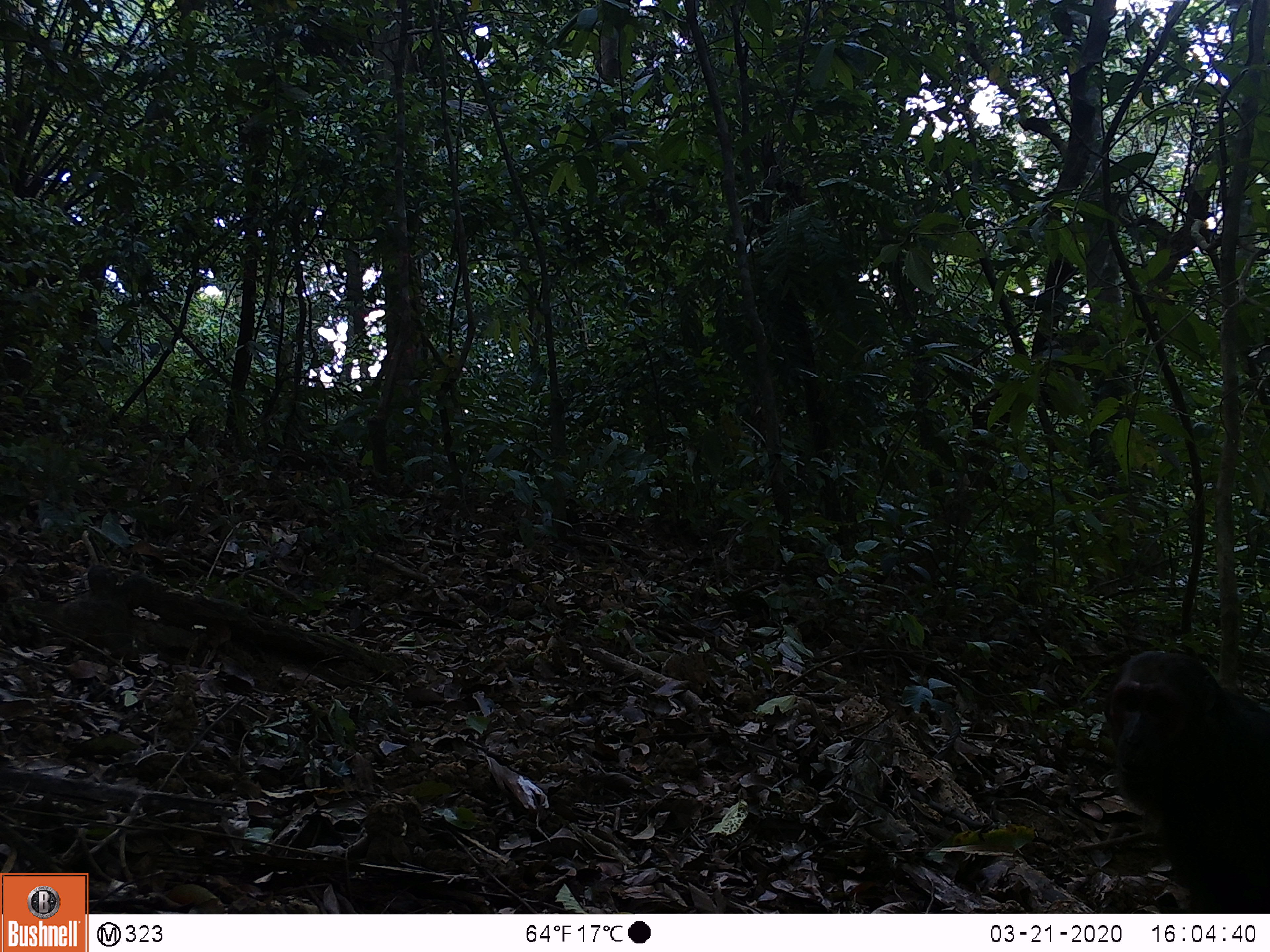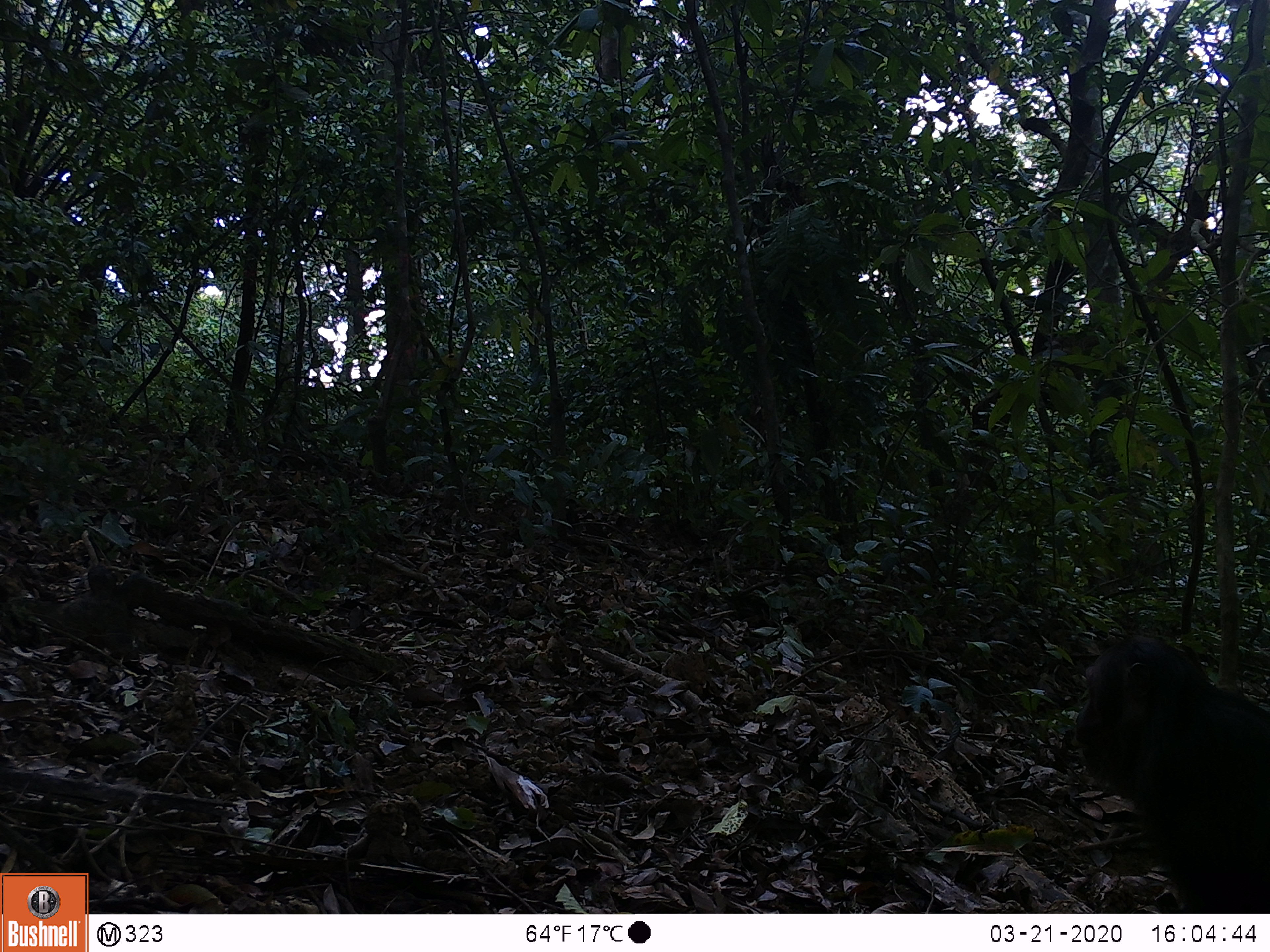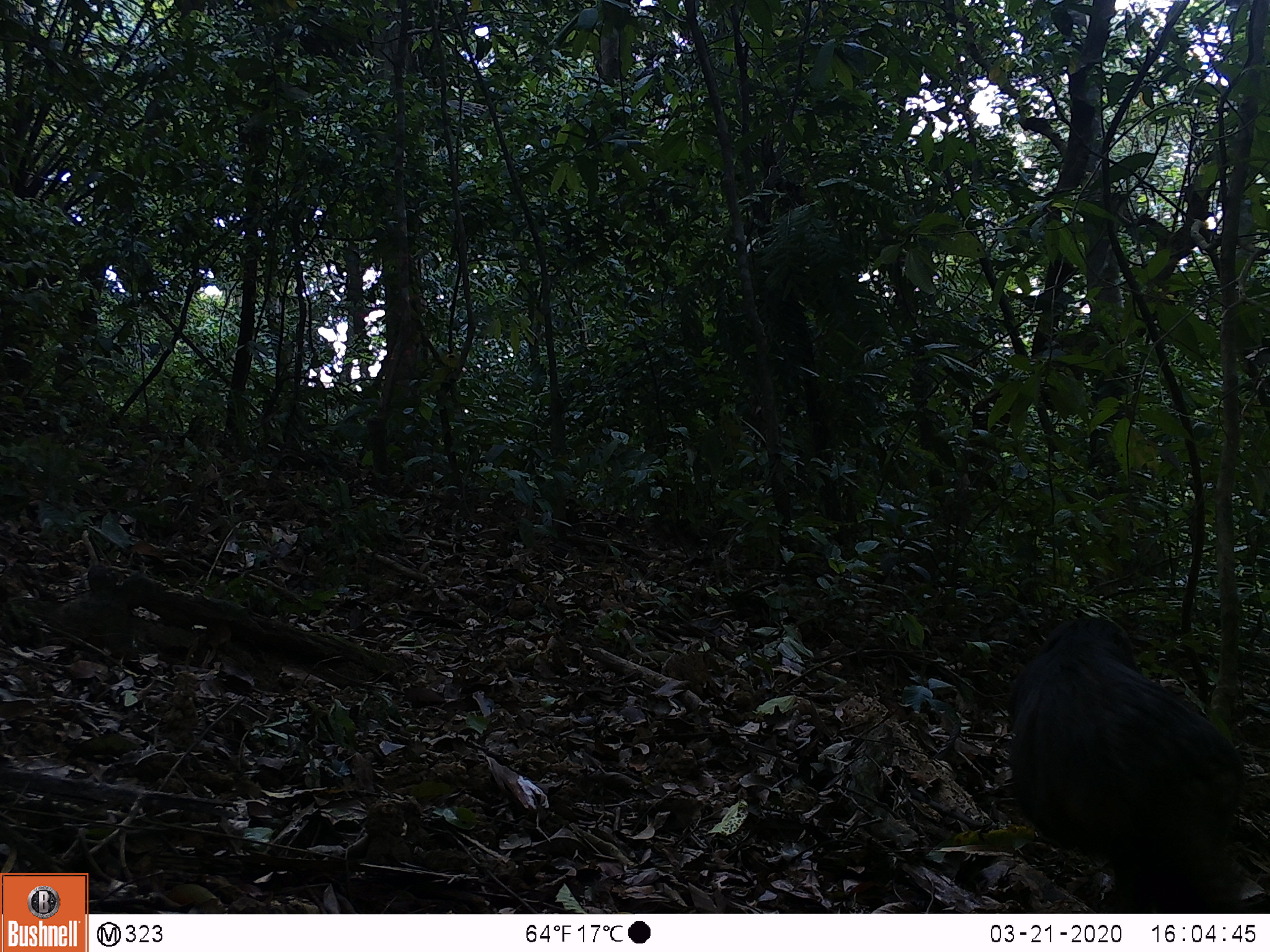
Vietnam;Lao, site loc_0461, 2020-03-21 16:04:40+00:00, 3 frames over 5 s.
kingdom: Animalia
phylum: Chordata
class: Mammalia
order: Primates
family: Cercopithecidae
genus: Macaca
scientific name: Macaca arctoides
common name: stump-tailed macaque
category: stump tailed macaque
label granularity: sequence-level